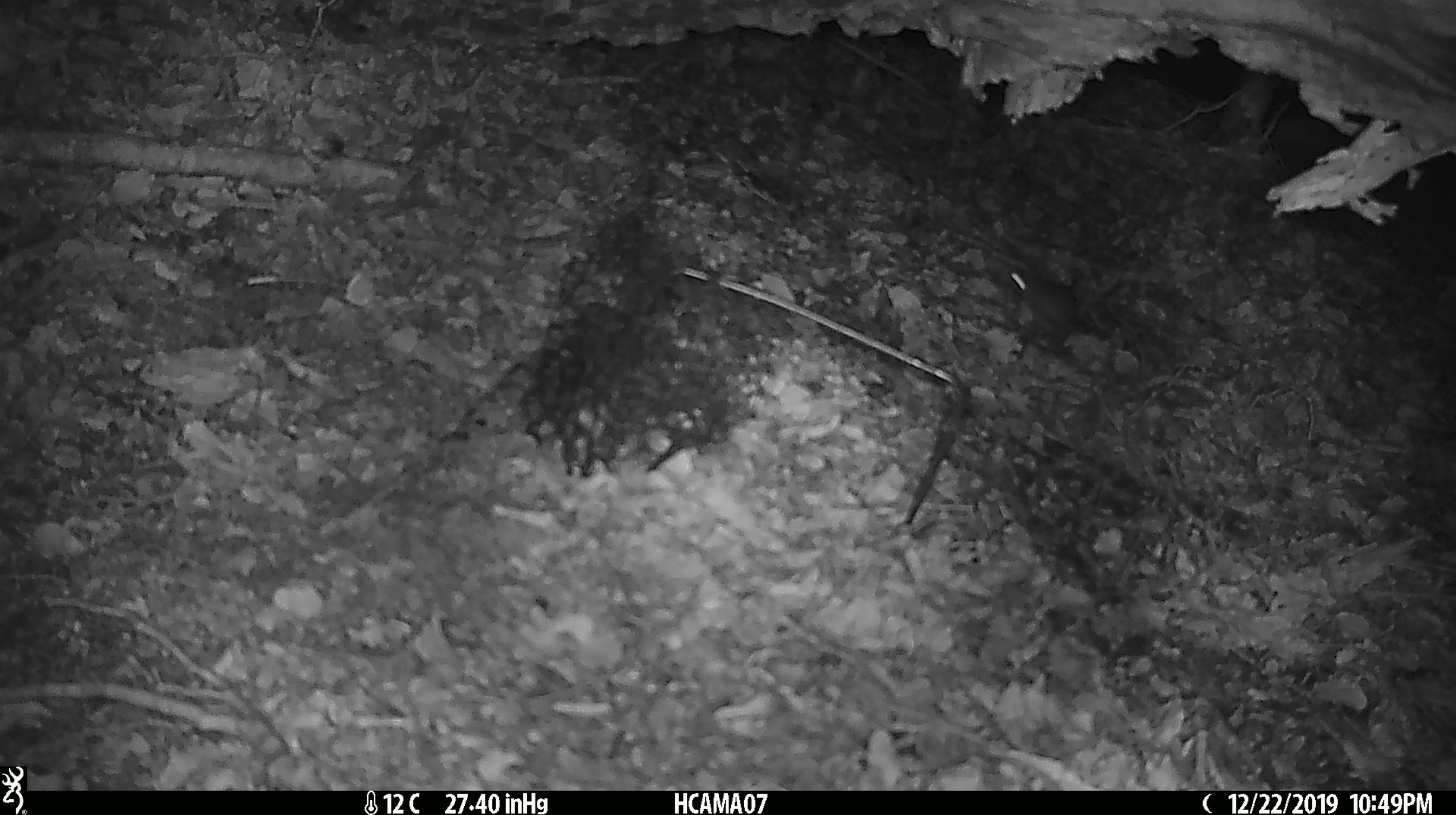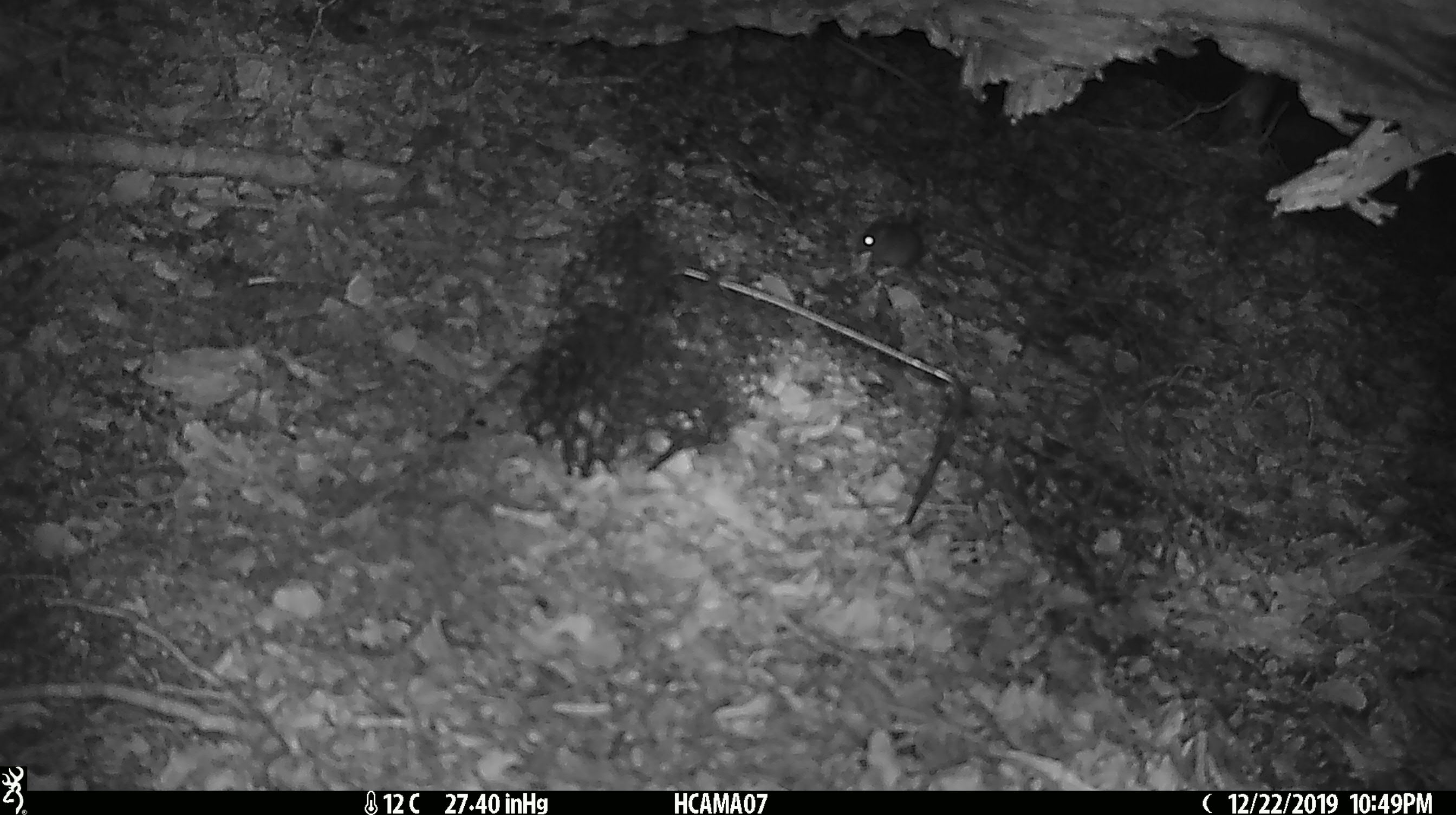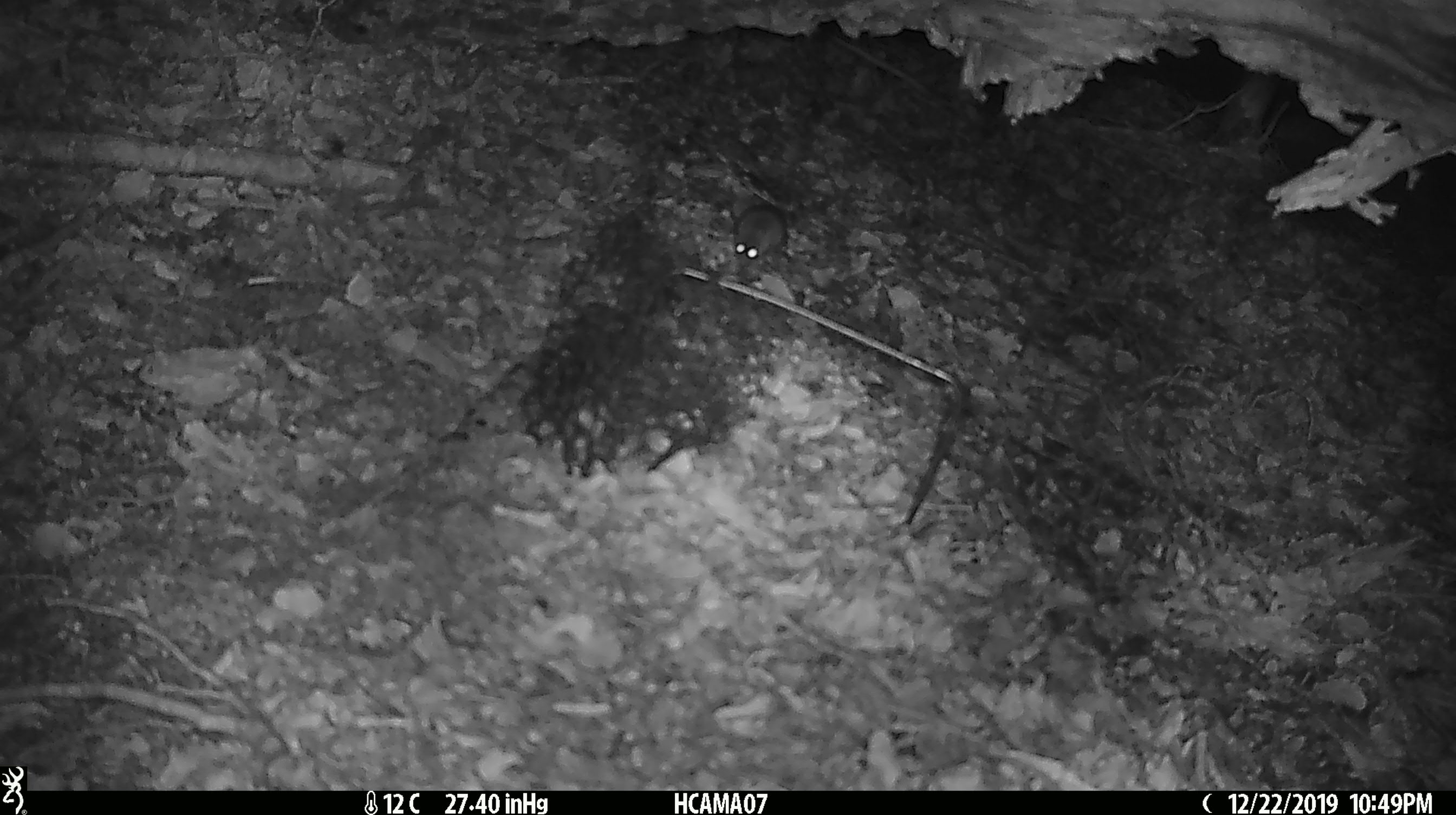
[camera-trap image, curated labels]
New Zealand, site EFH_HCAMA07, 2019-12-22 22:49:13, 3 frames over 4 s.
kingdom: Animalia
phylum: Chordata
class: Mammalia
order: Rodentia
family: Muridae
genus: Mus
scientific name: Mus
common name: mouse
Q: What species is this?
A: Mouse (Mus).